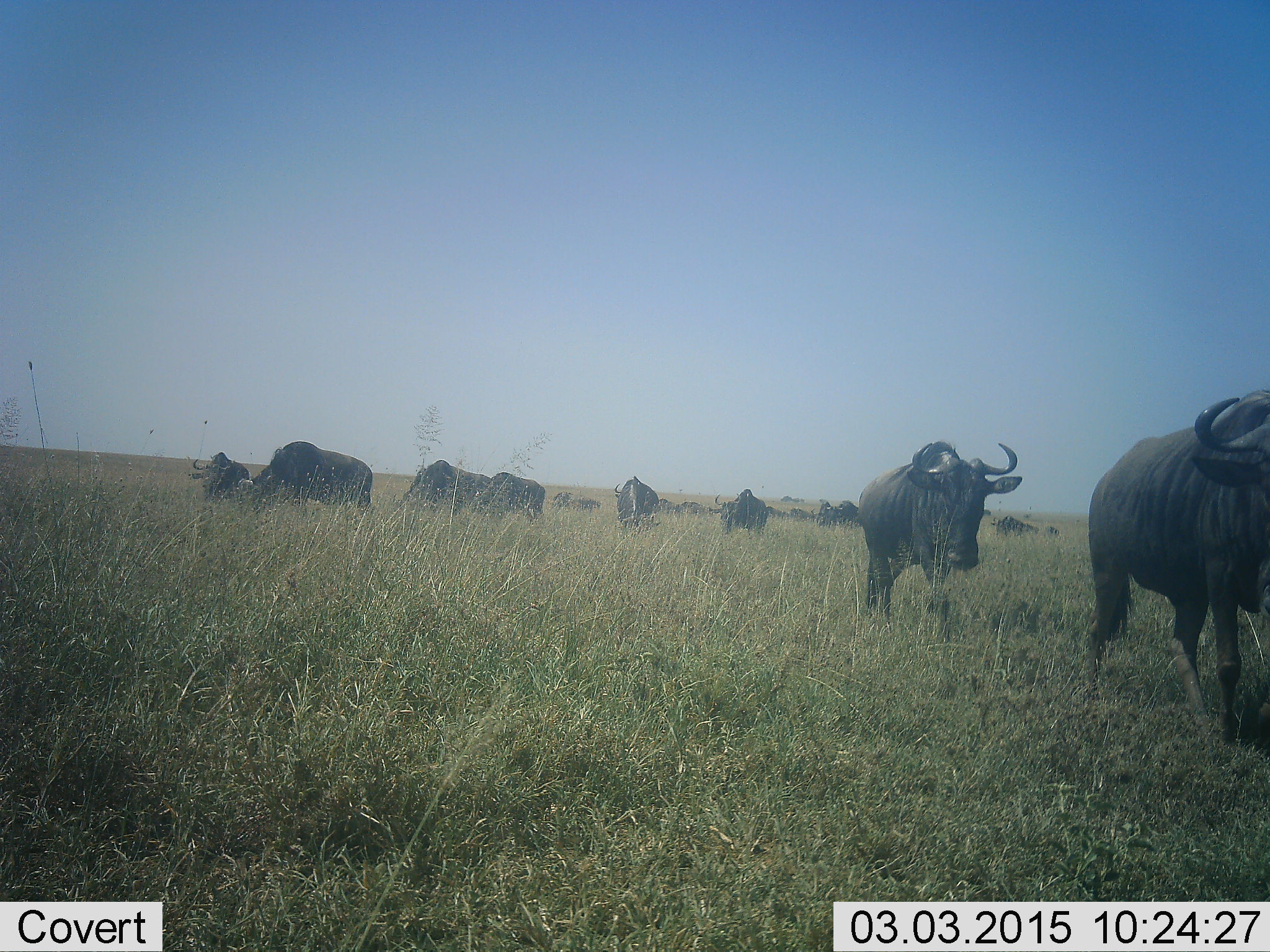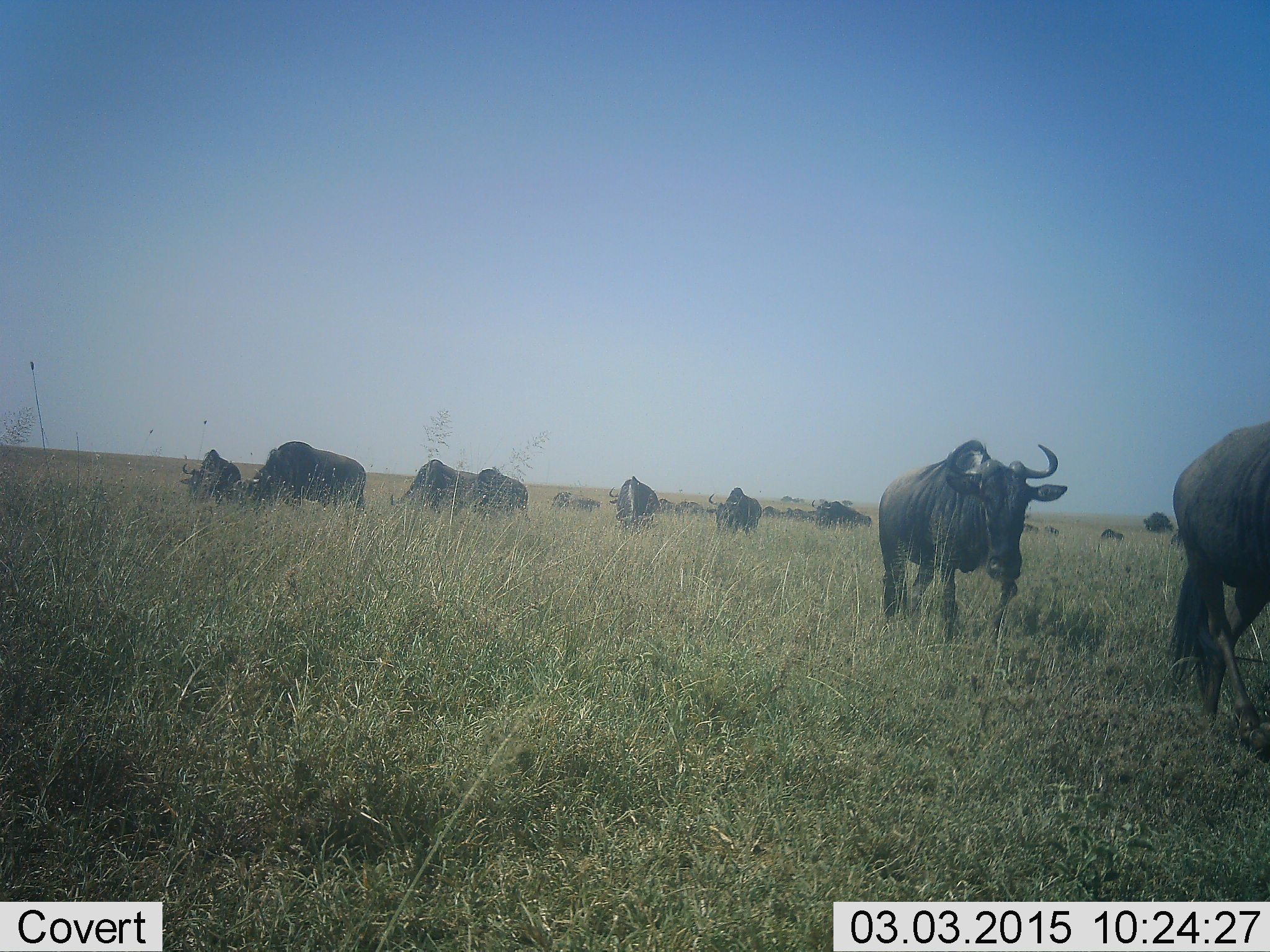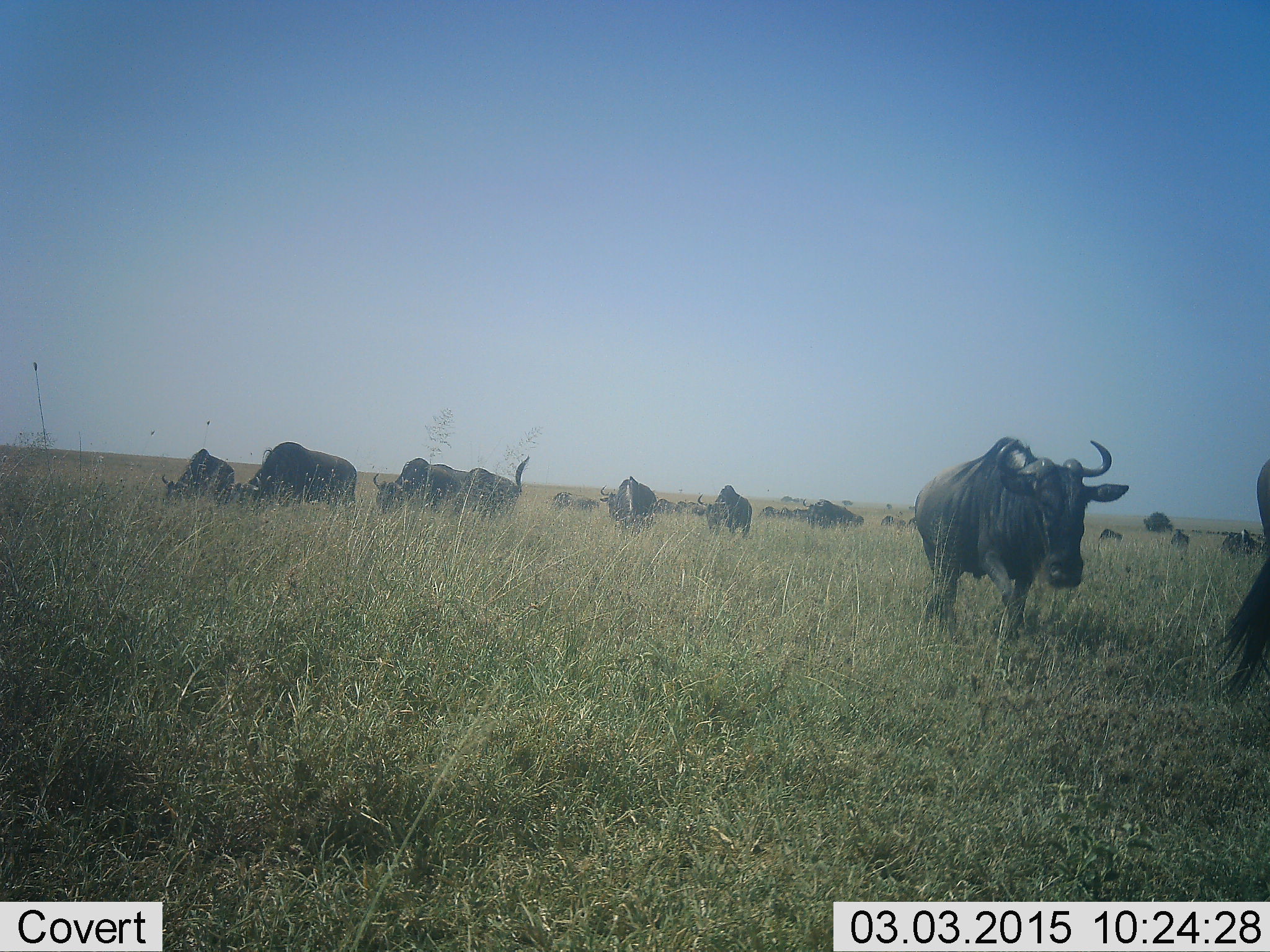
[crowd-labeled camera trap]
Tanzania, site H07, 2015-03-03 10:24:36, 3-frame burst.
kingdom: Animalia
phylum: Chordata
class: Mammalia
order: Artiodactyla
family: Bovidae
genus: Connochaetes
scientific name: Connochaetes taurinus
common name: blue wildebeest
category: wildebeest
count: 11-50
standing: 60%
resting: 10%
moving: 100%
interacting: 20%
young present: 10%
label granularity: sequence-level